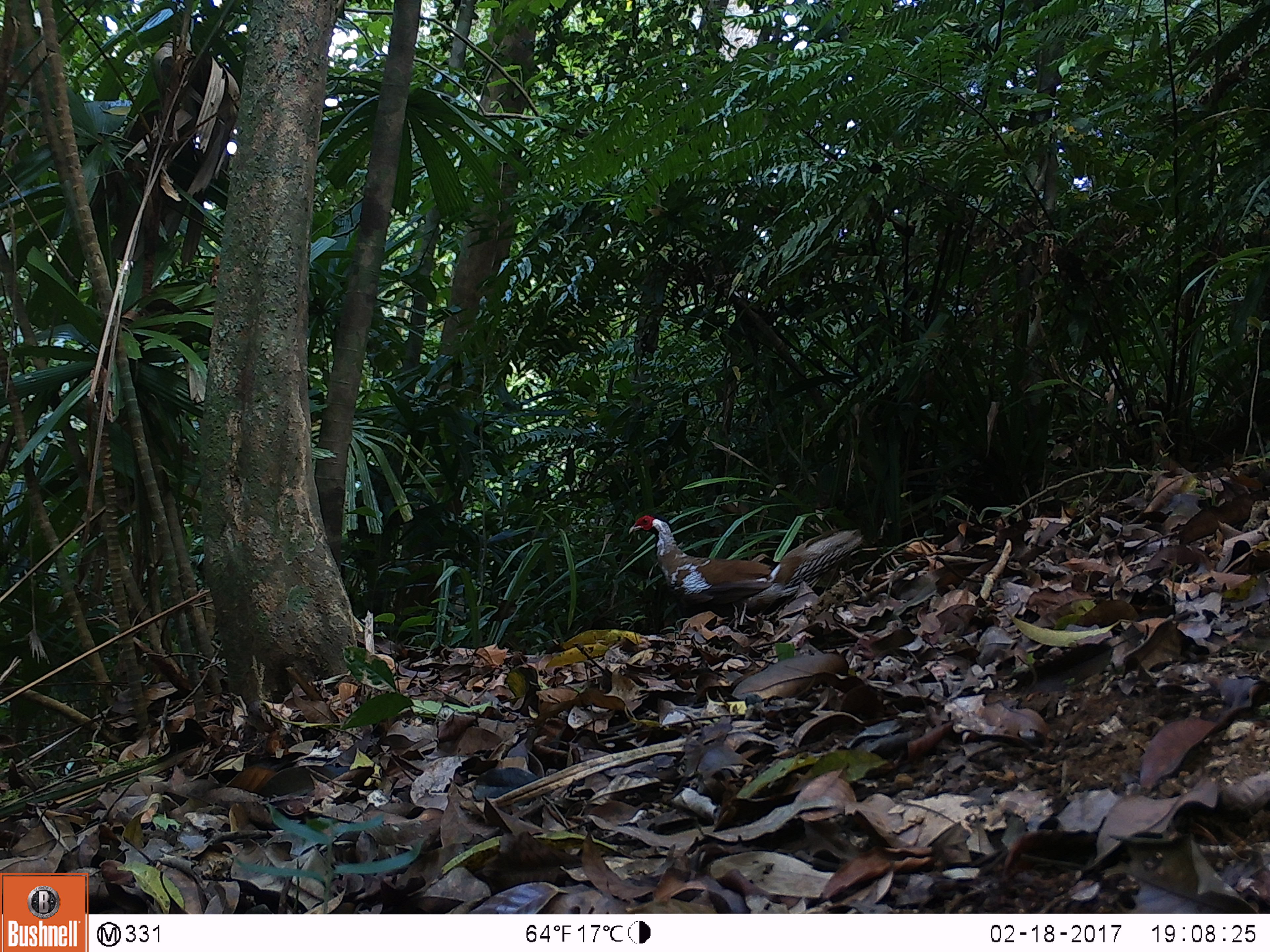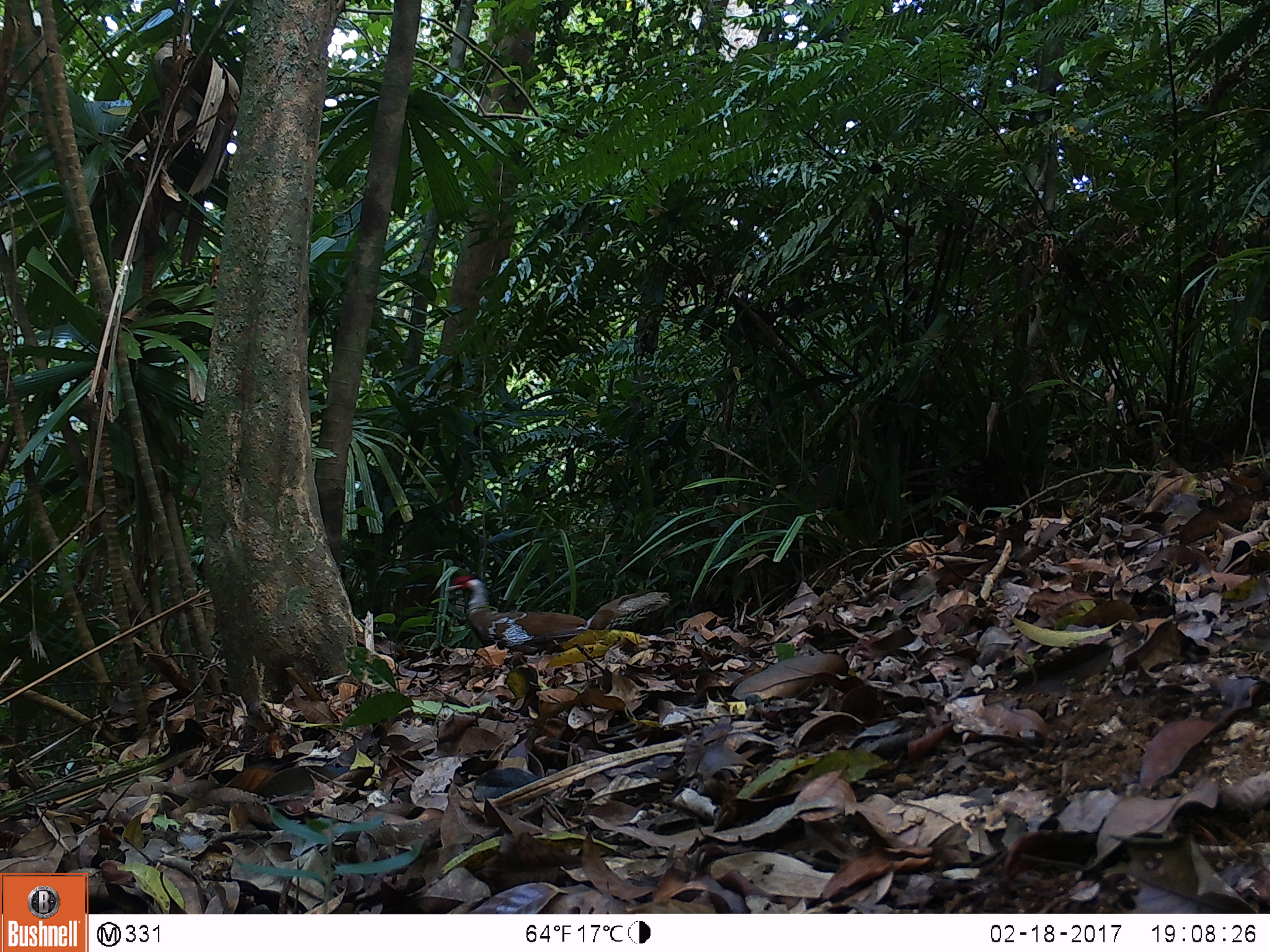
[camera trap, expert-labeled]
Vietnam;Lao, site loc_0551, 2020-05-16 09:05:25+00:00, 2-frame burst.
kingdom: Animalia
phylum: Chordata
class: Aves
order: Galliformes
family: Phasianidae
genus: Lophura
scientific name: Lophura nycthemera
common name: silver pheasant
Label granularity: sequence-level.